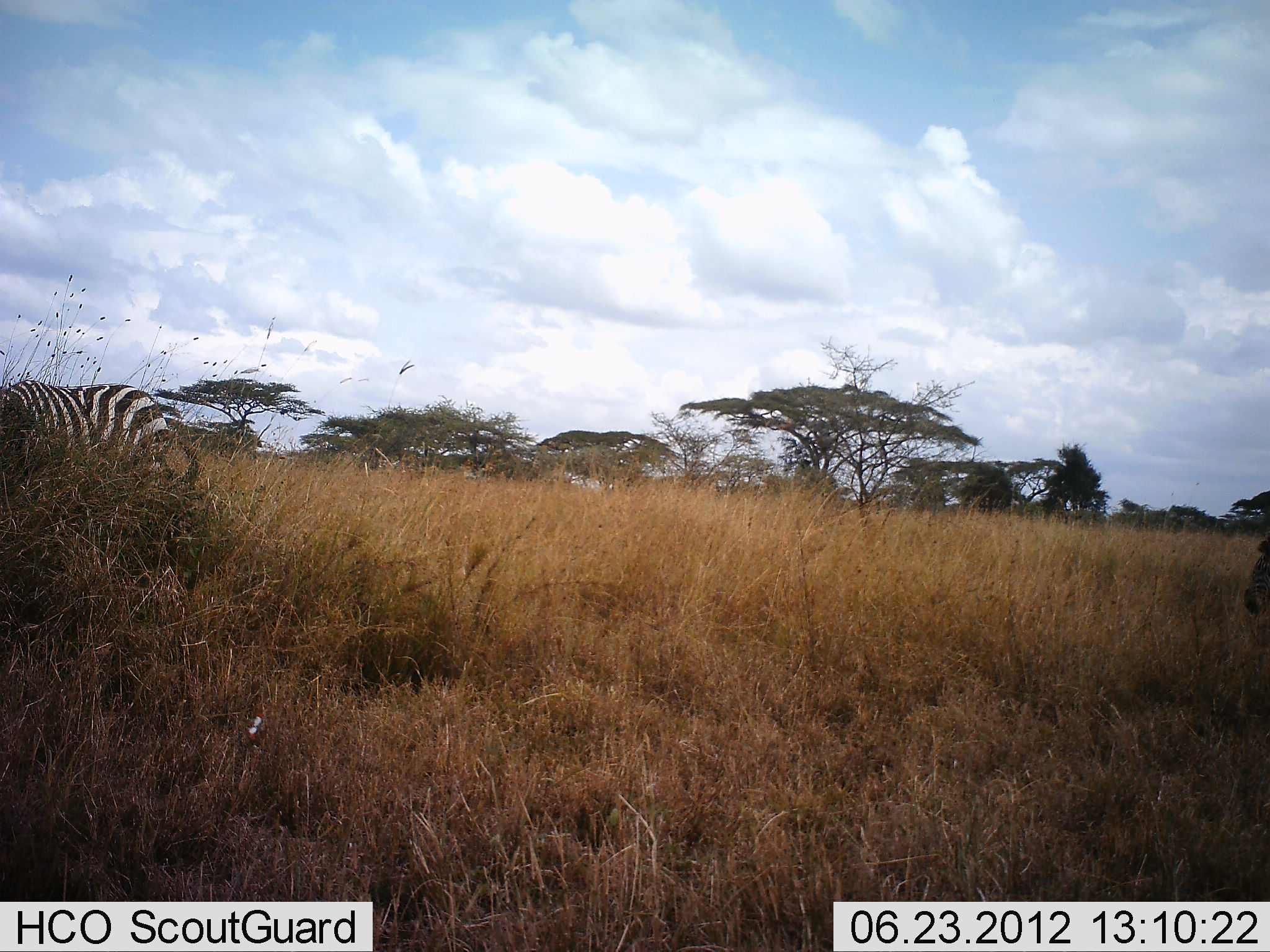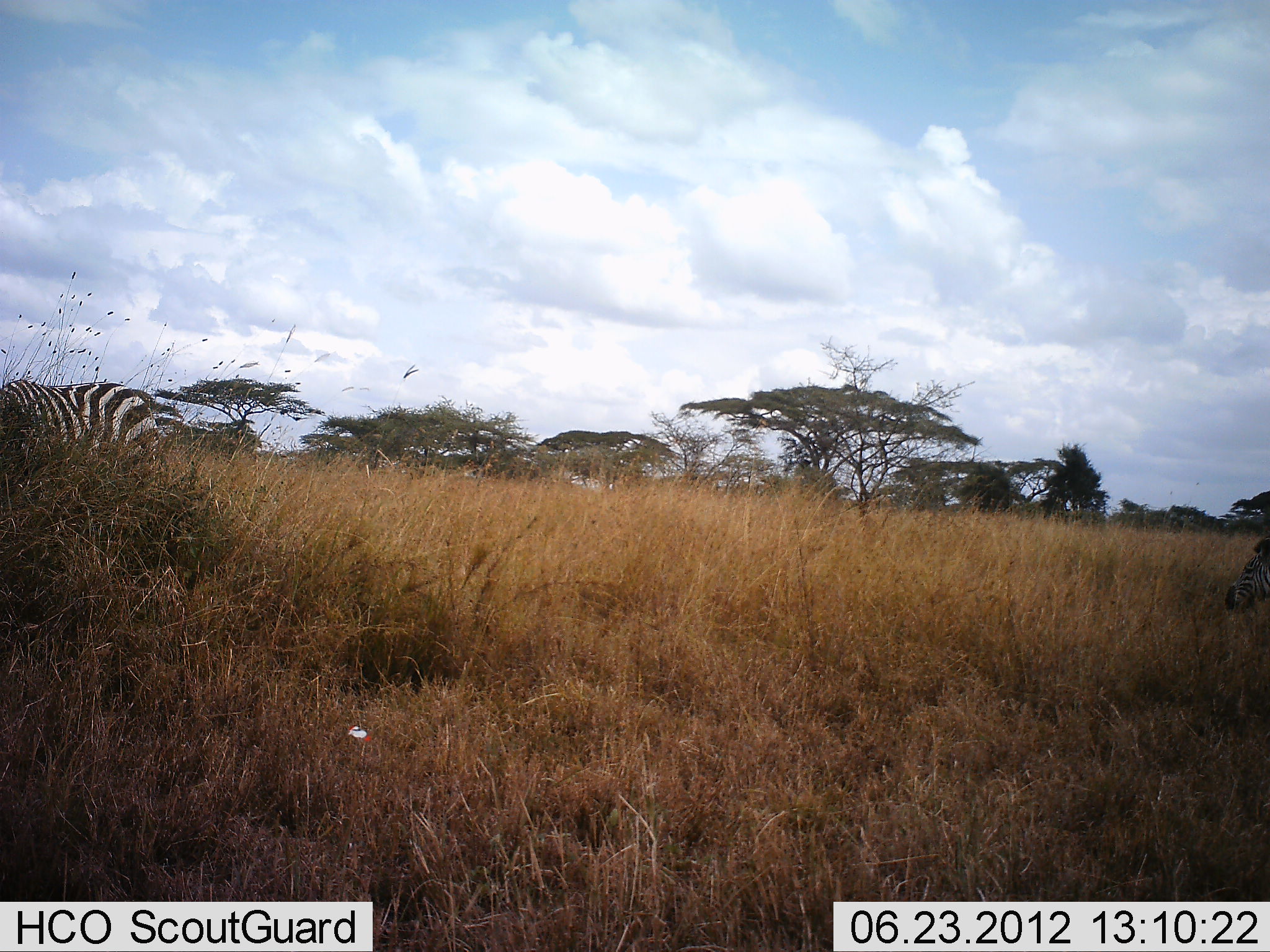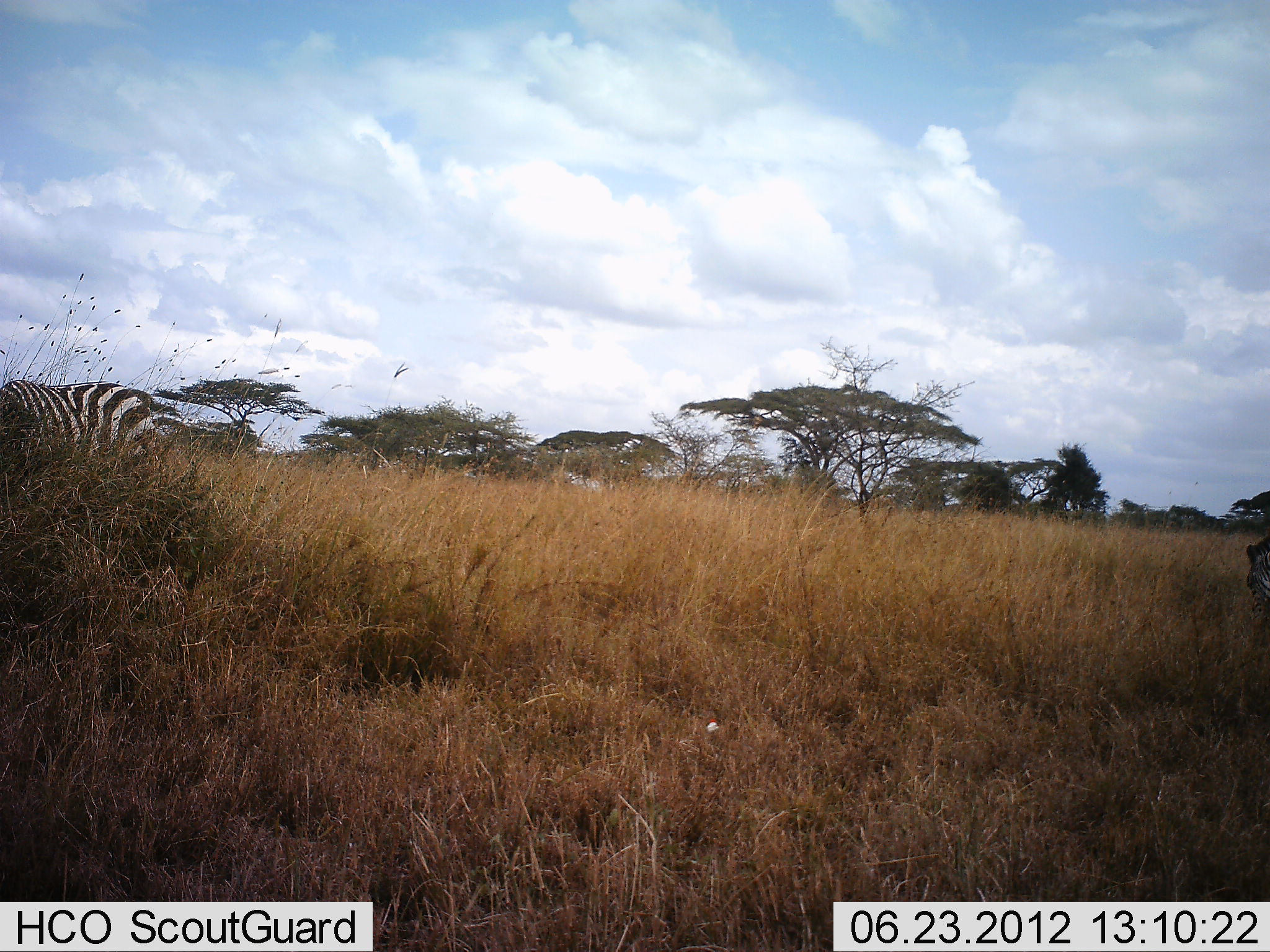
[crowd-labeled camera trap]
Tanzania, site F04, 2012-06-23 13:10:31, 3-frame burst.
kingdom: Animalia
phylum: Chordata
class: Mammalia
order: Perissodactyla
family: Equidae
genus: Equus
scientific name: Equus quagga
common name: plains zebra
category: zebra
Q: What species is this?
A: Zebra (plains zebra) (Equus quagga).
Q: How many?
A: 2.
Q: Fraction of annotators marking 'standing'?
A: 10%.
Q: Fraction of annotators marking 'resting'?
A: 0%.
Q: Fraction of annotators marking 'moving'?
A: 20%.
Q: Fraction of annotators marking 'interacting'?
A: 0%.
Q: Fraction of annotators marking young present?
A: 0%.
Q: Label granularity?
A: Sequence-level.